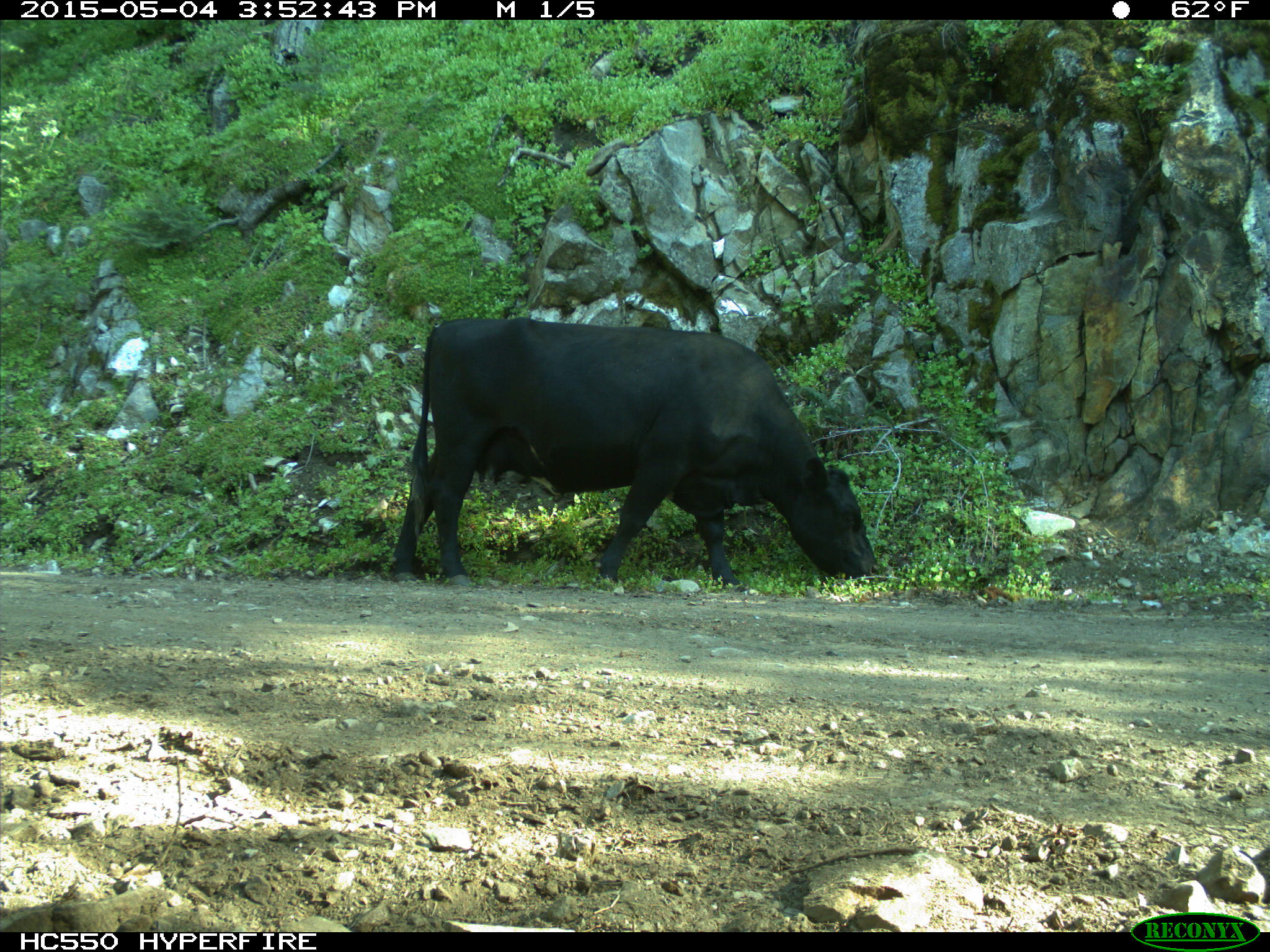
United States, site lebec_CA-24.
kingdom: Animalia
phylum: Chordata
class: Mammalia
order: Artiodactyla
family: Bovidae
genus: Bos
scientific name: Bos taurus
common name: domestic cow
Bos taurus (domestic cow).